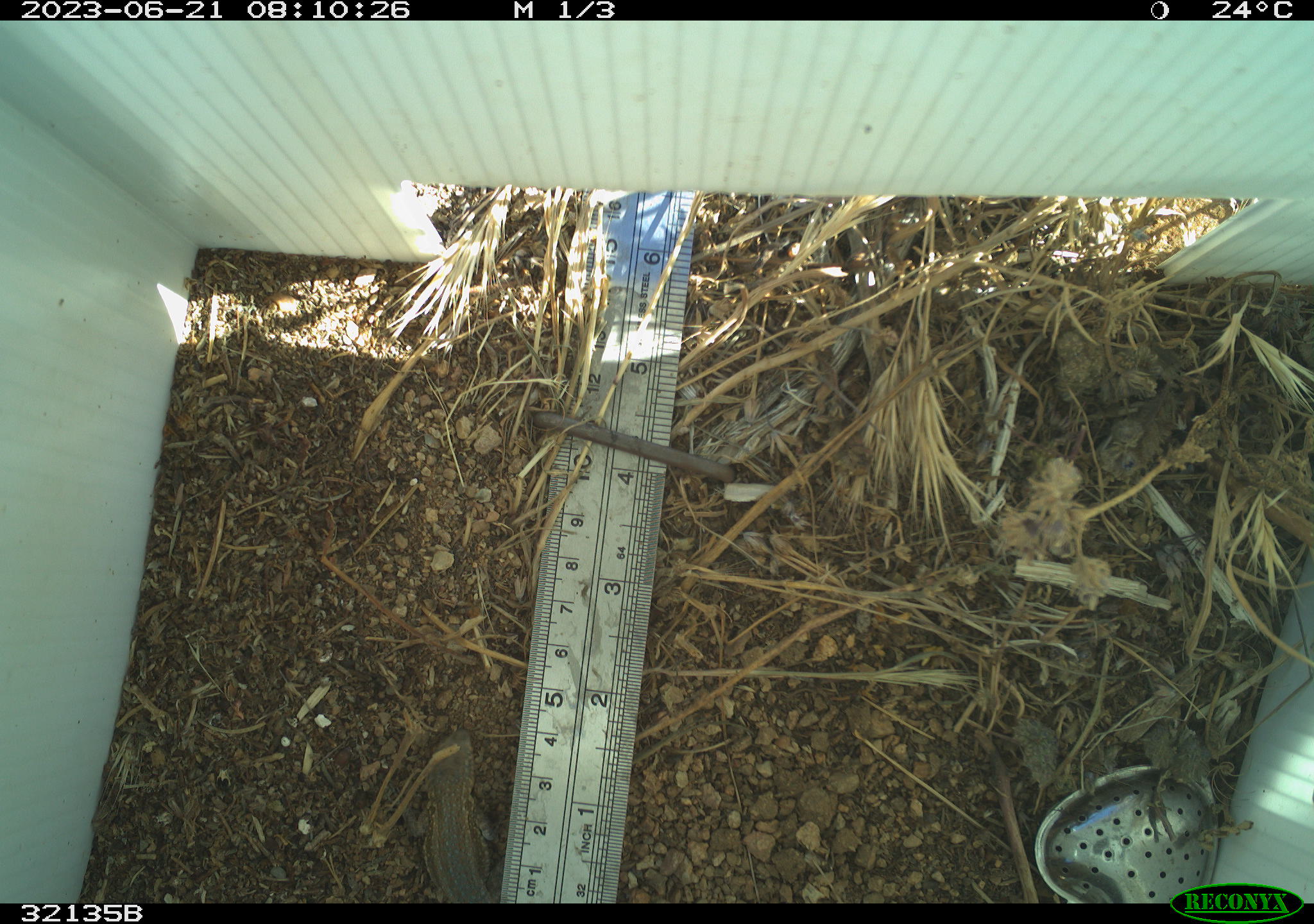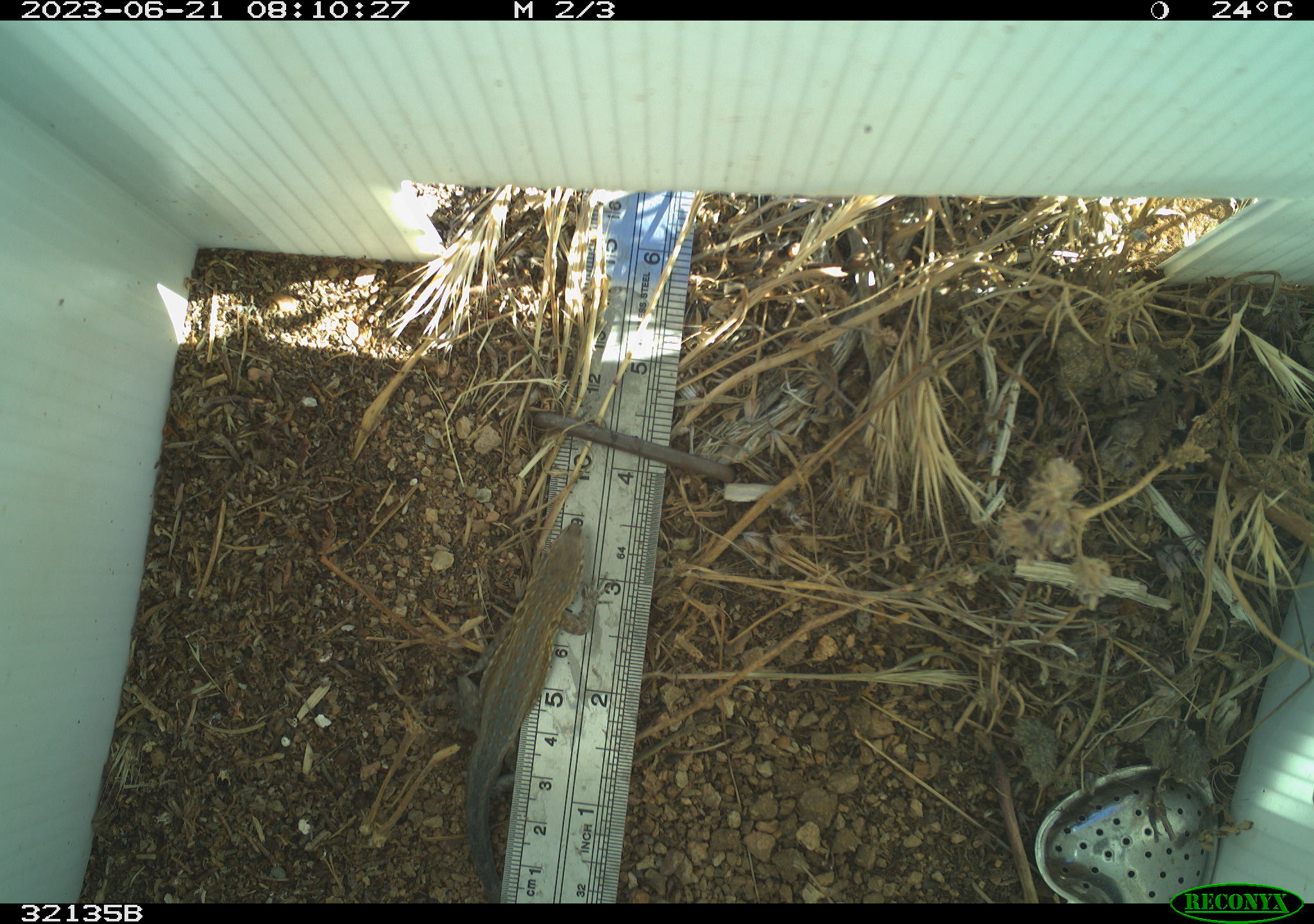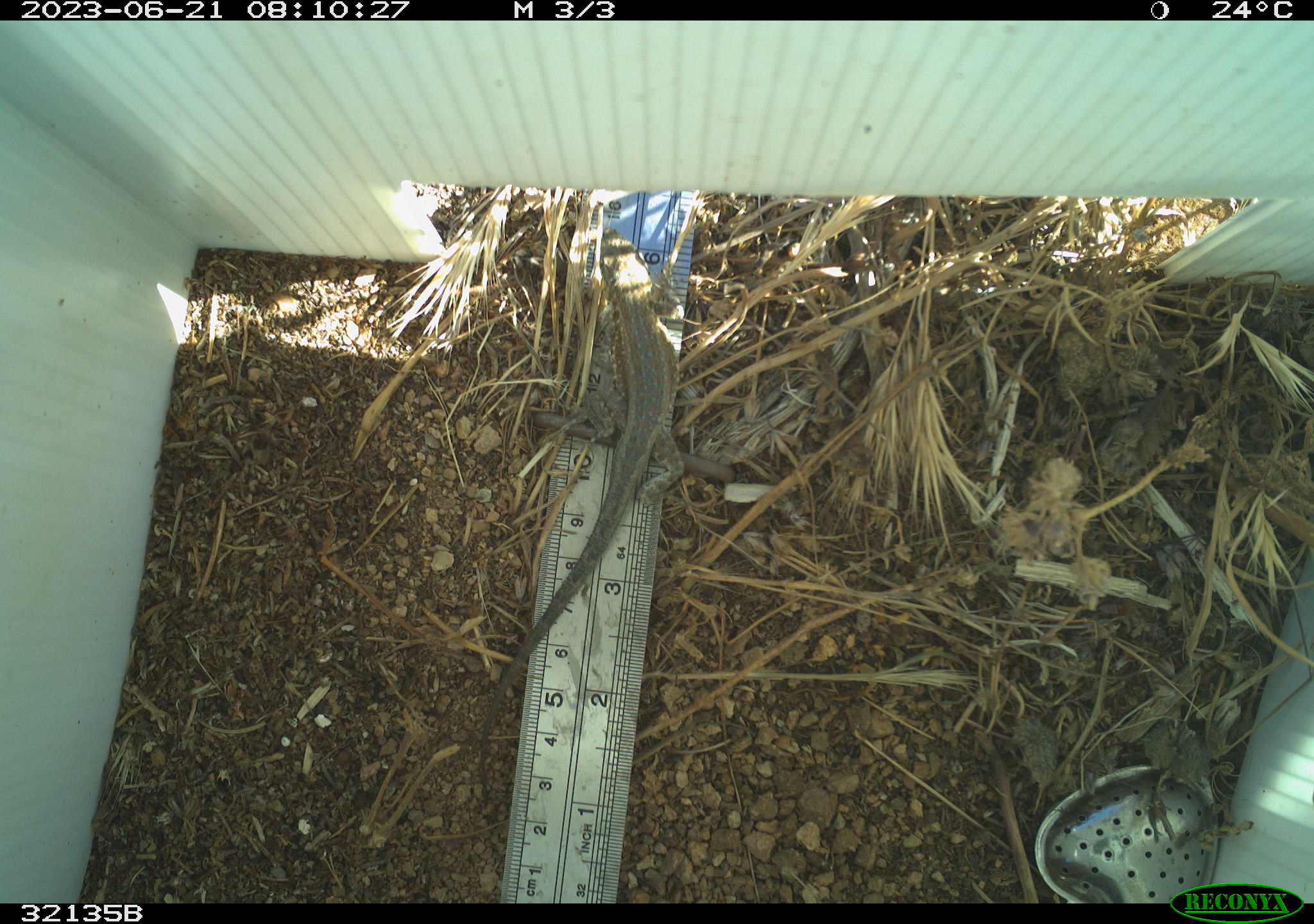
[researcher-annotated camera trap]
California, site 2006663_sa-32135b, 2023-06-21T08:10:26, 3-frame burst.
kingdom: Animalia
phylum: Chordata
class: Reptilia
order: Squamata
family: Phrynosomatidae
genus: Uta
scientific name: Uta stansburiana elegans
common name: western side-blotched lizard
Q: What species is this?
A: Western side-blotched lizard (Uta stansburiana elegans).